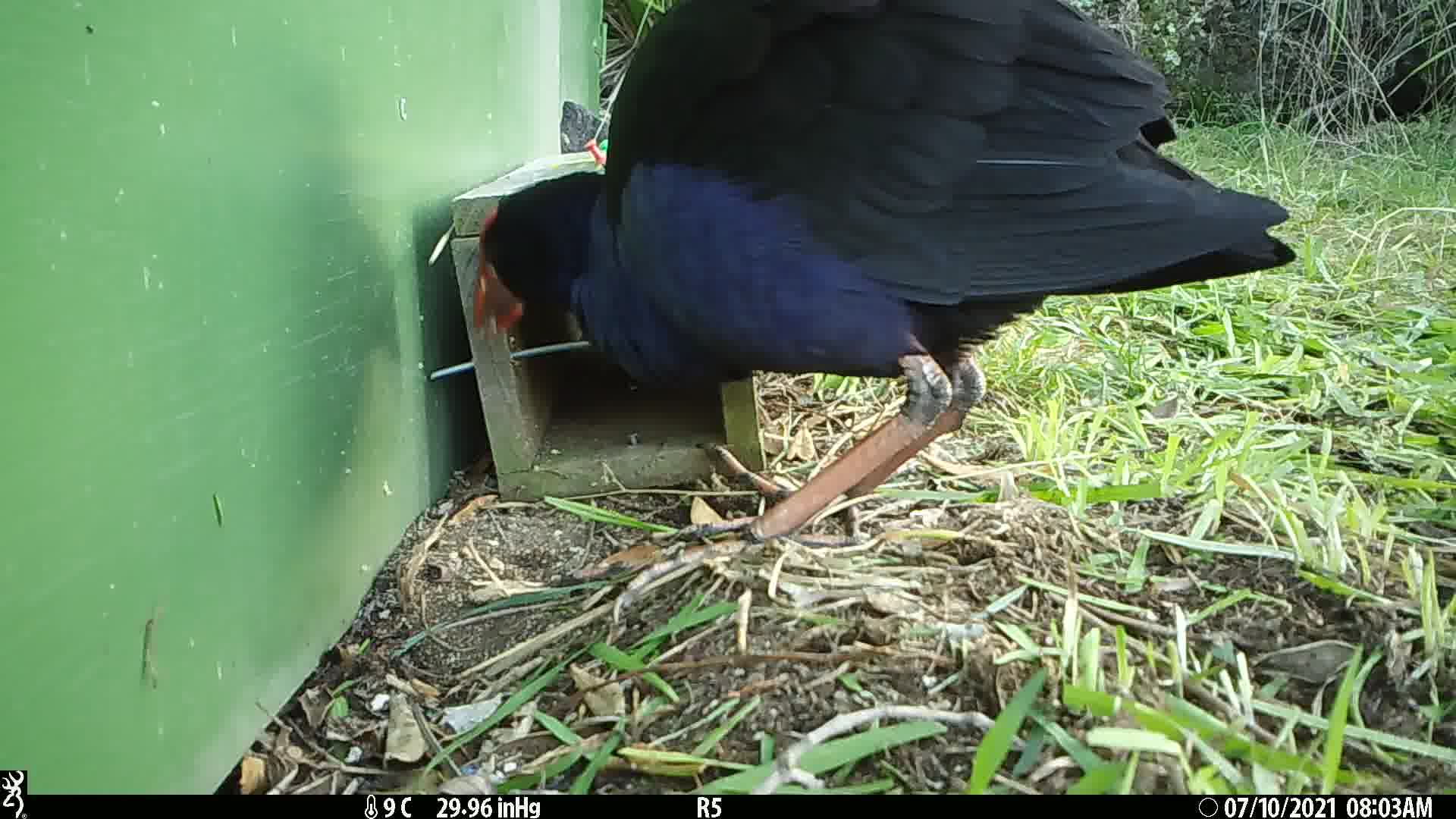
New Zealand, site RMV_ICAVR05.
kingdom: Animalia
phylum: Chordata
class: Aves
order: Gruiformes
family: Rallidae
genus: Porphyrio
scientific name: Porphyrio melanotus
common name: australasian swamphen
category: pukeko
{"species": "pukeko (australasian swamphen) (Porphyrio melanotus)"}